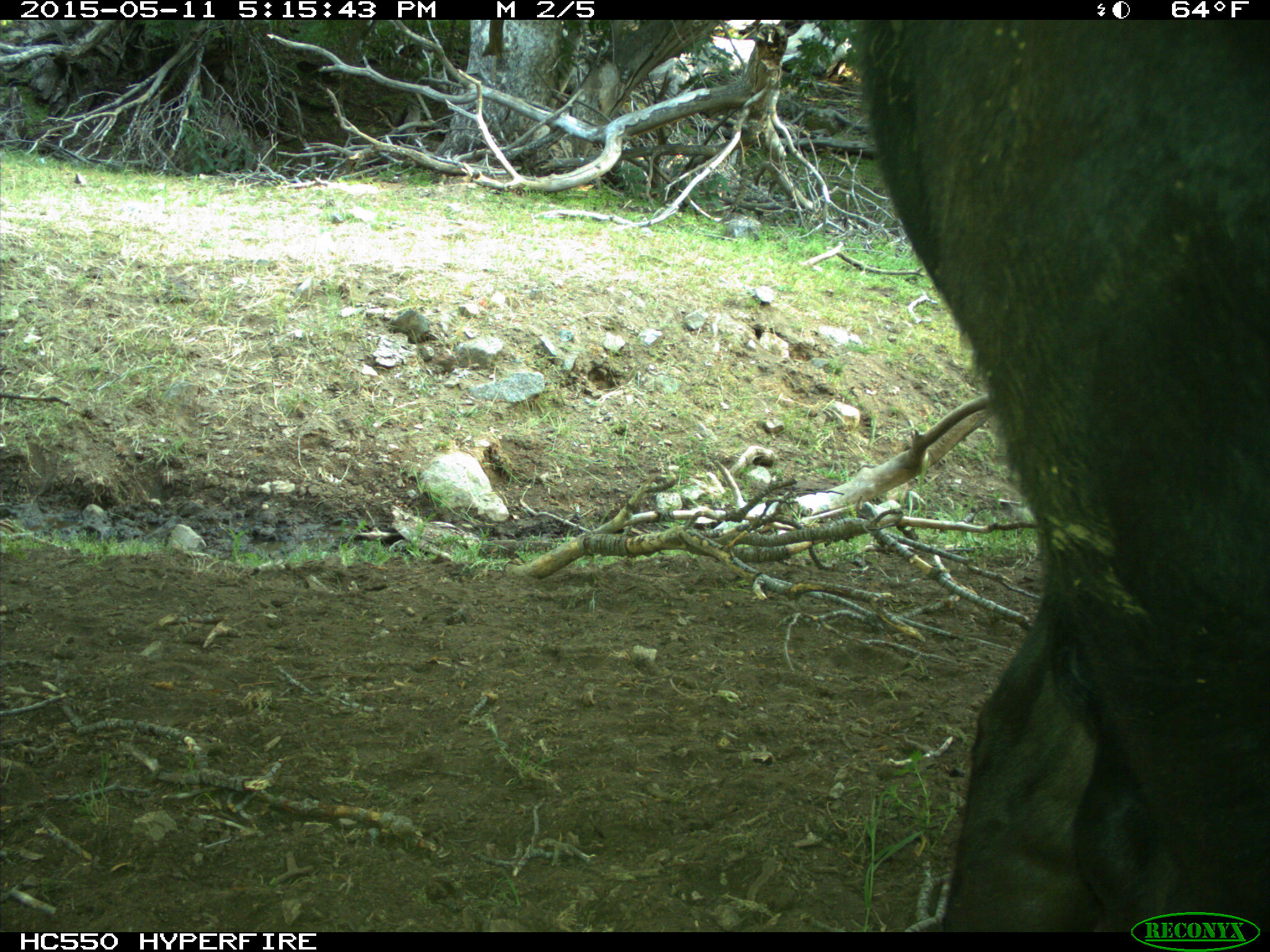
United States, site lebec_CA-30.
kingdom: Animalia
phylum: Chordata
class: Mammalia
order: Artiodactyla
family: Bovidae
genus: Bos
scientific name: Bos taurus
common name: domestic cow